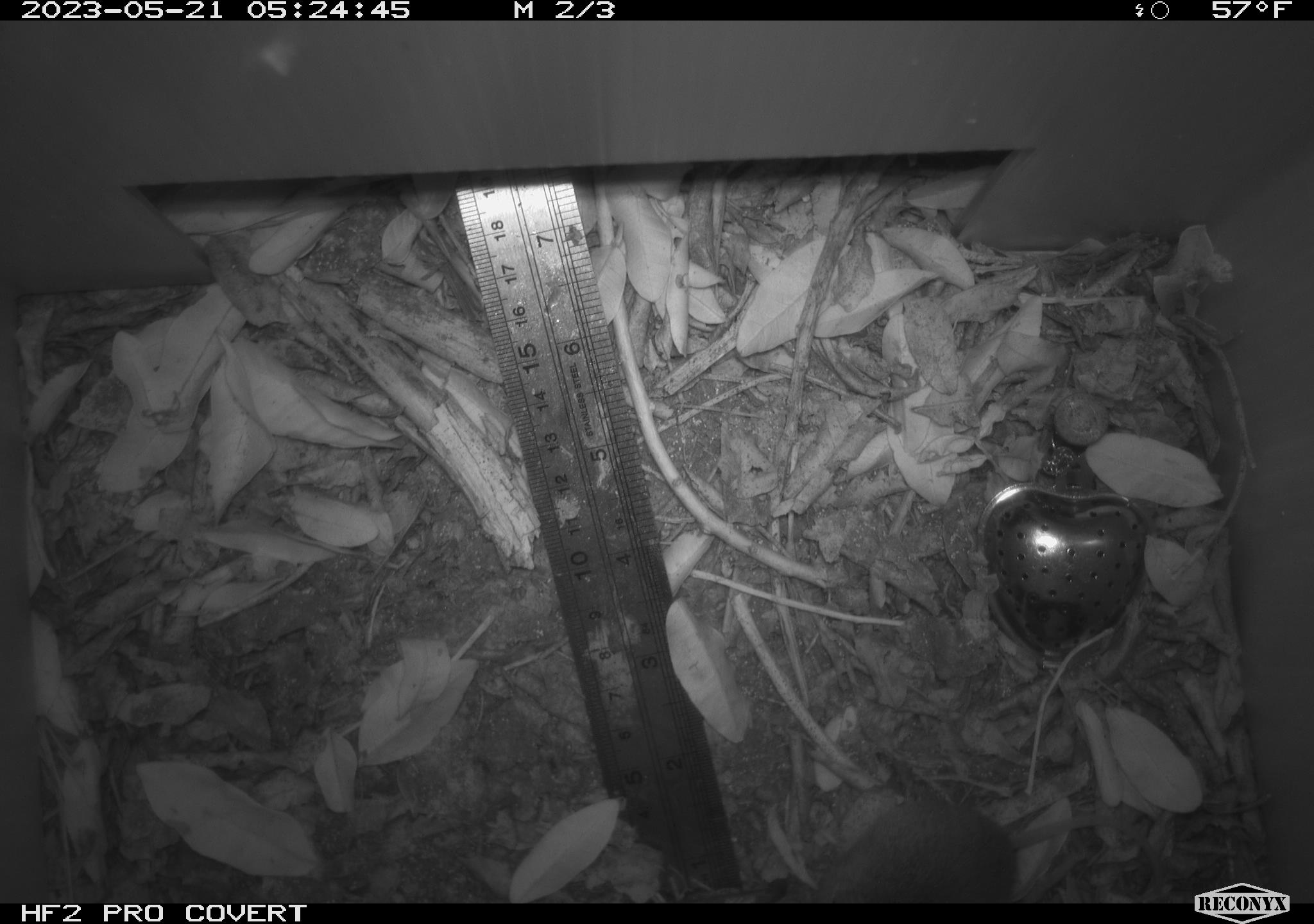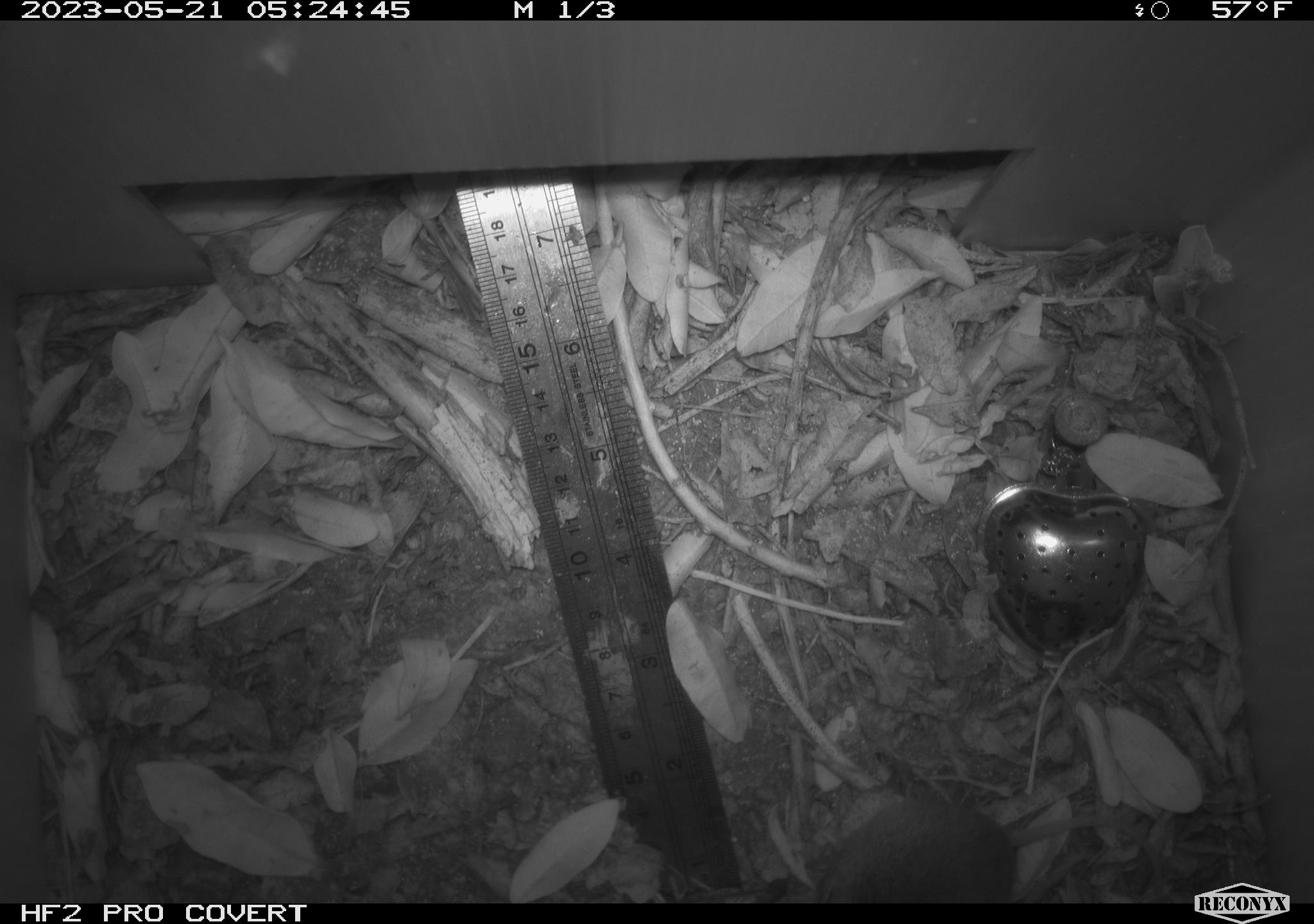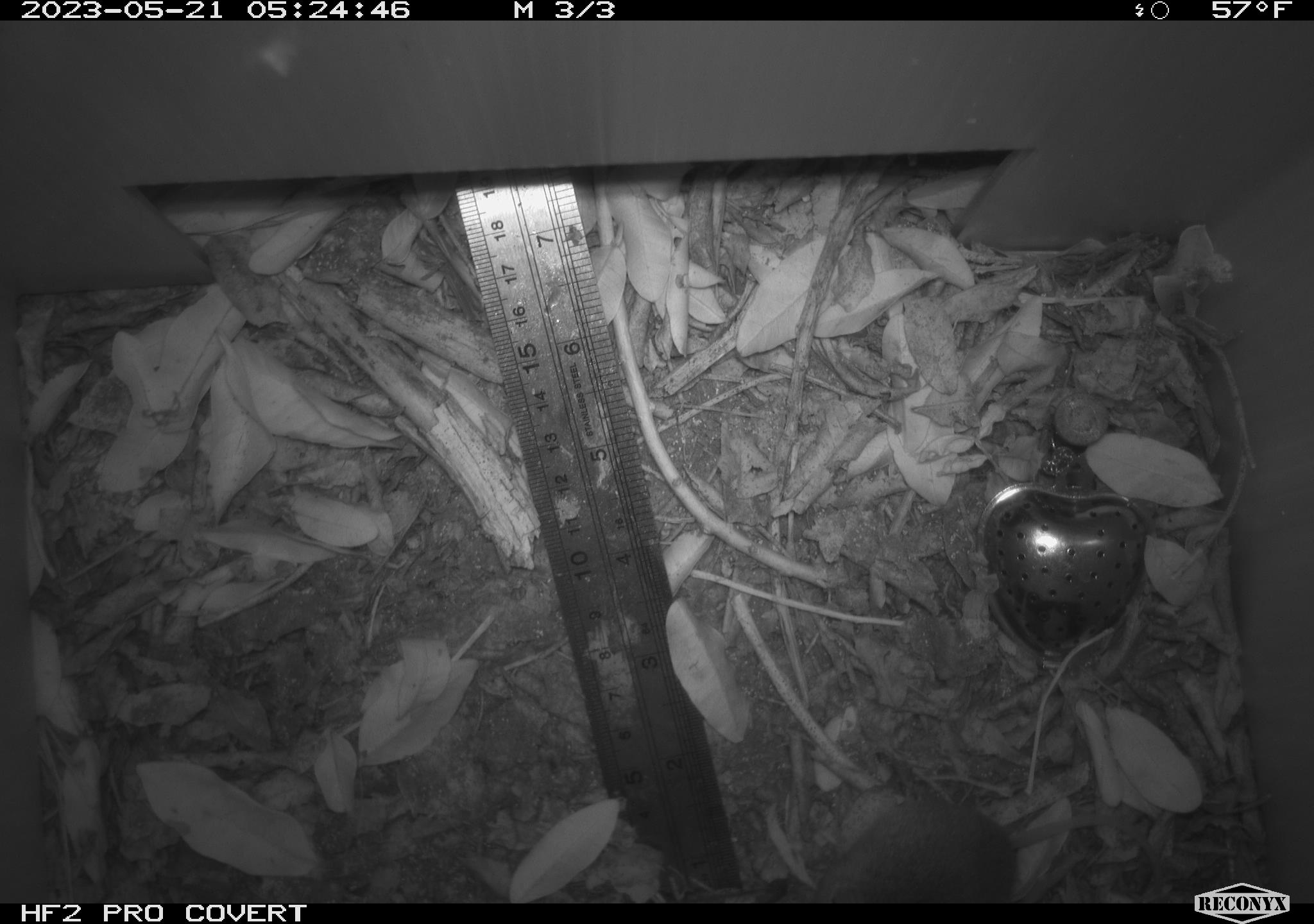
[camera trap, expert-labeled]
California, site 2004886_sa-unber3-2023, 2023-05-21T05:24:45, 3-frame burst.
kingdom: Animalia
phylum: Chordata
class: Mammalia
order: Rodentia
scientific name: Rodentia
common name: mouse species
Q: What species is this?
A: Mouse species (Rodentia).